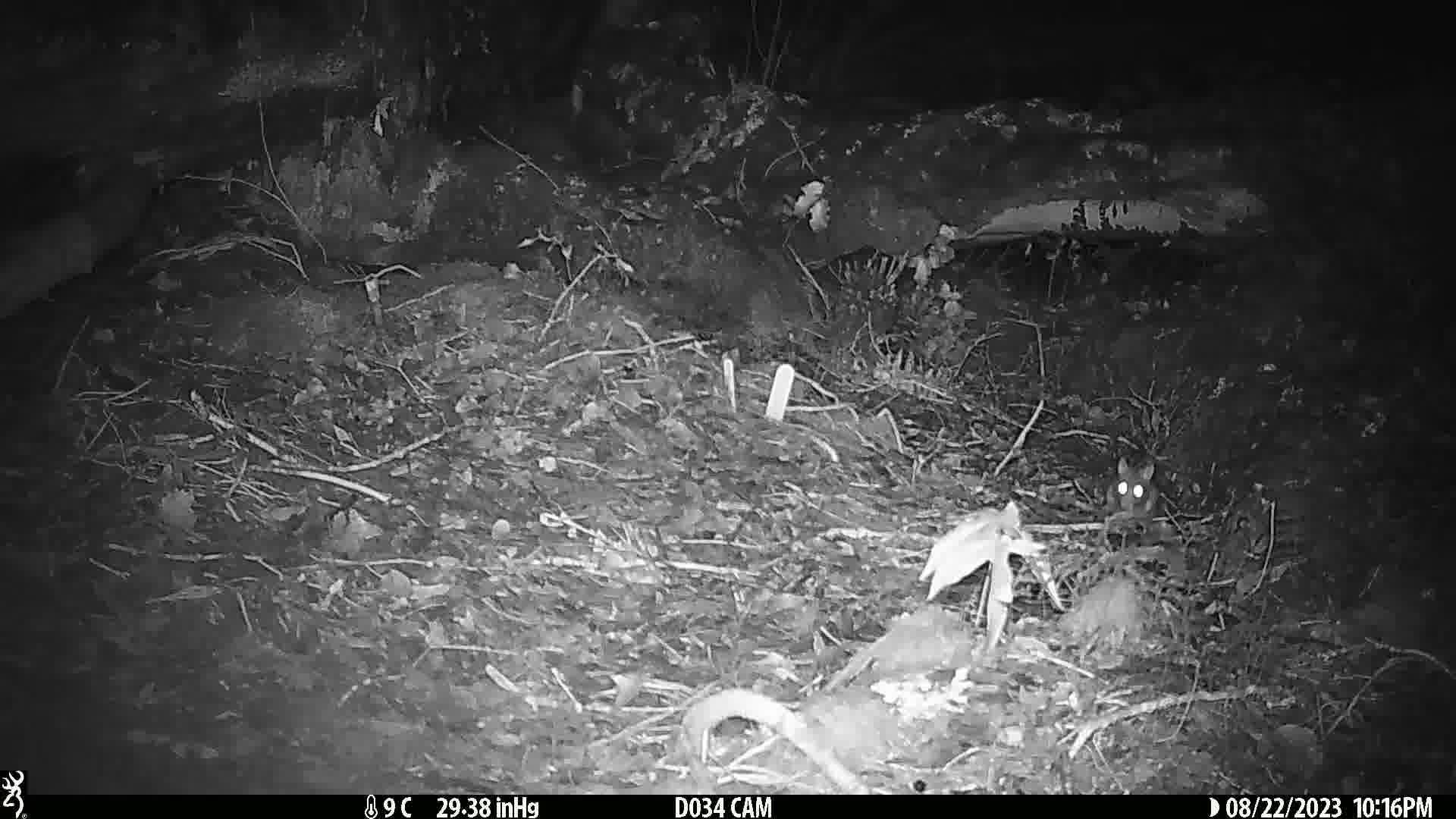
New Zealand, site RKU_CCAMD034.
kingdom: Animalia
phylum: Chordata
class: Mammalia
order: Rodentia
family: Muridae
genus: Rattus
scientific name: Rattus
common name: rat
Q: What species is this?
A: Rat (Rattus).